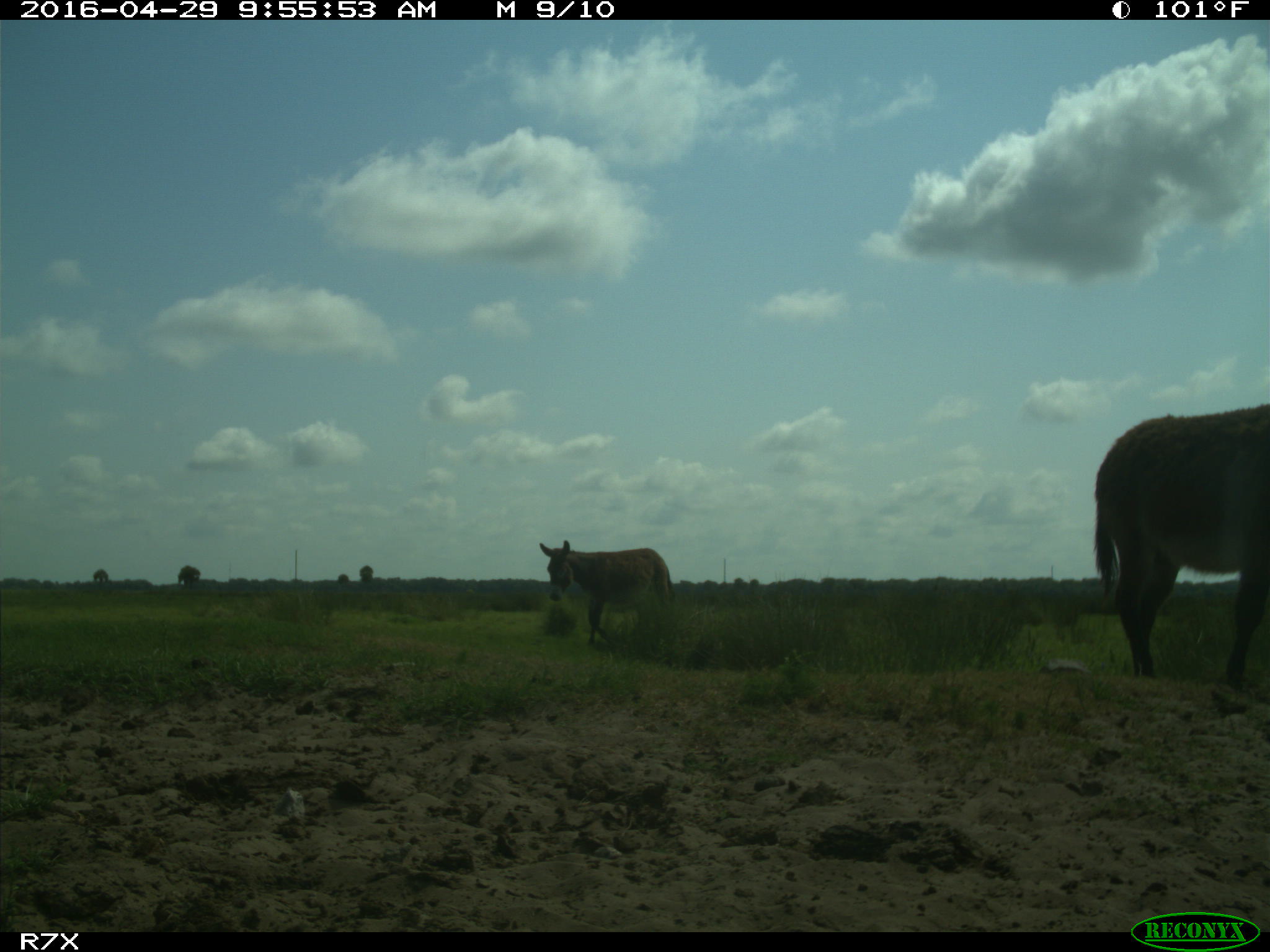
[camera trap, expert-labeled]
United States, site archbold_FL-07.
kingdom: Animalia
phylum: Chordata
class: Mammalia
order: Artiodactyla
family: Bovidae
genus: Bos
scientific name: Bos taurus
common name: domestic cow